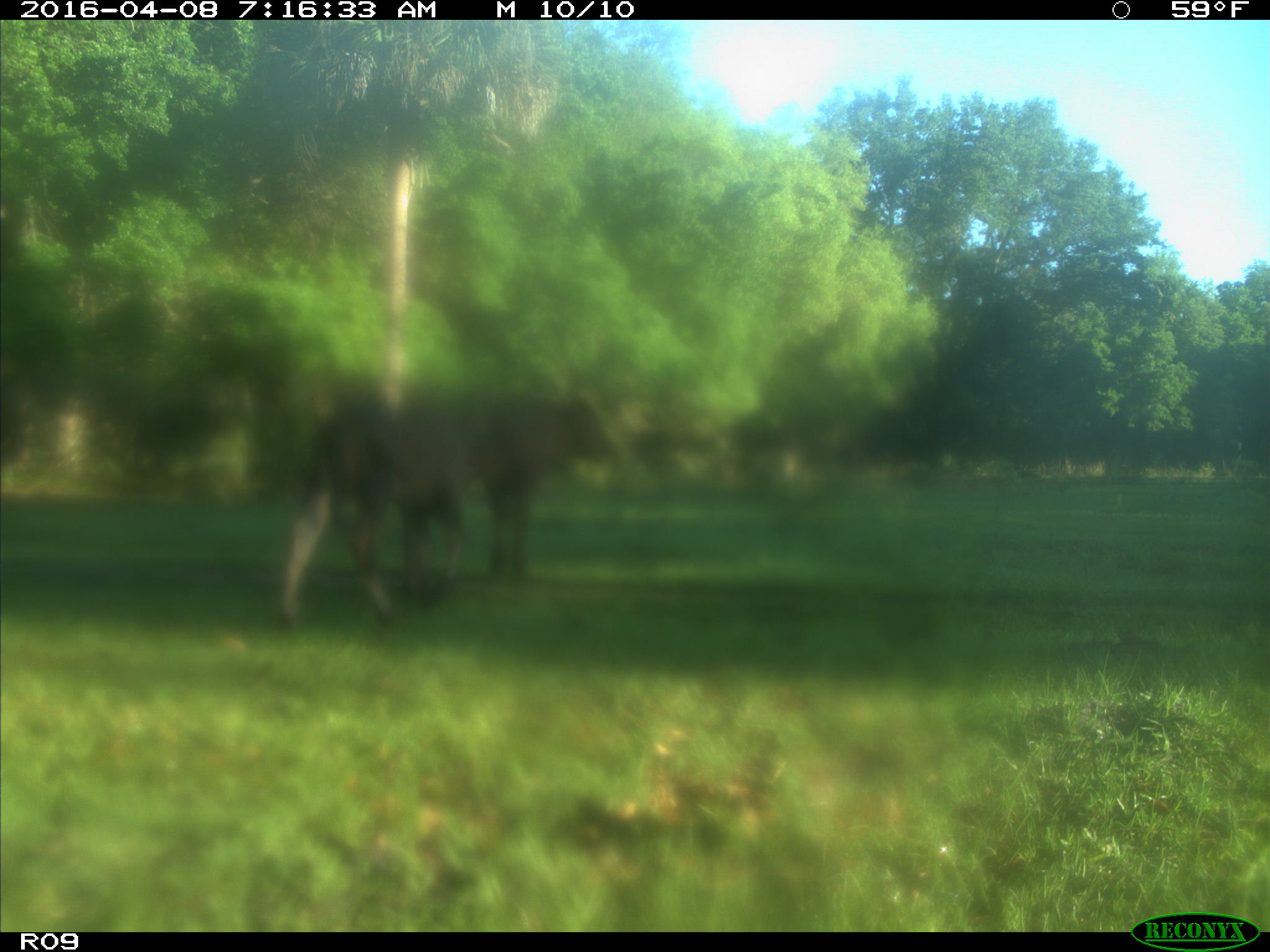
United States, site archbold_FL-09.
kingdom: Animalia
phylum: Chordata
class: Mammalia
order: Artiodactyla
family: Bovidae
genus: Bos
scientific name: Bos taurus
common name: domestic cow